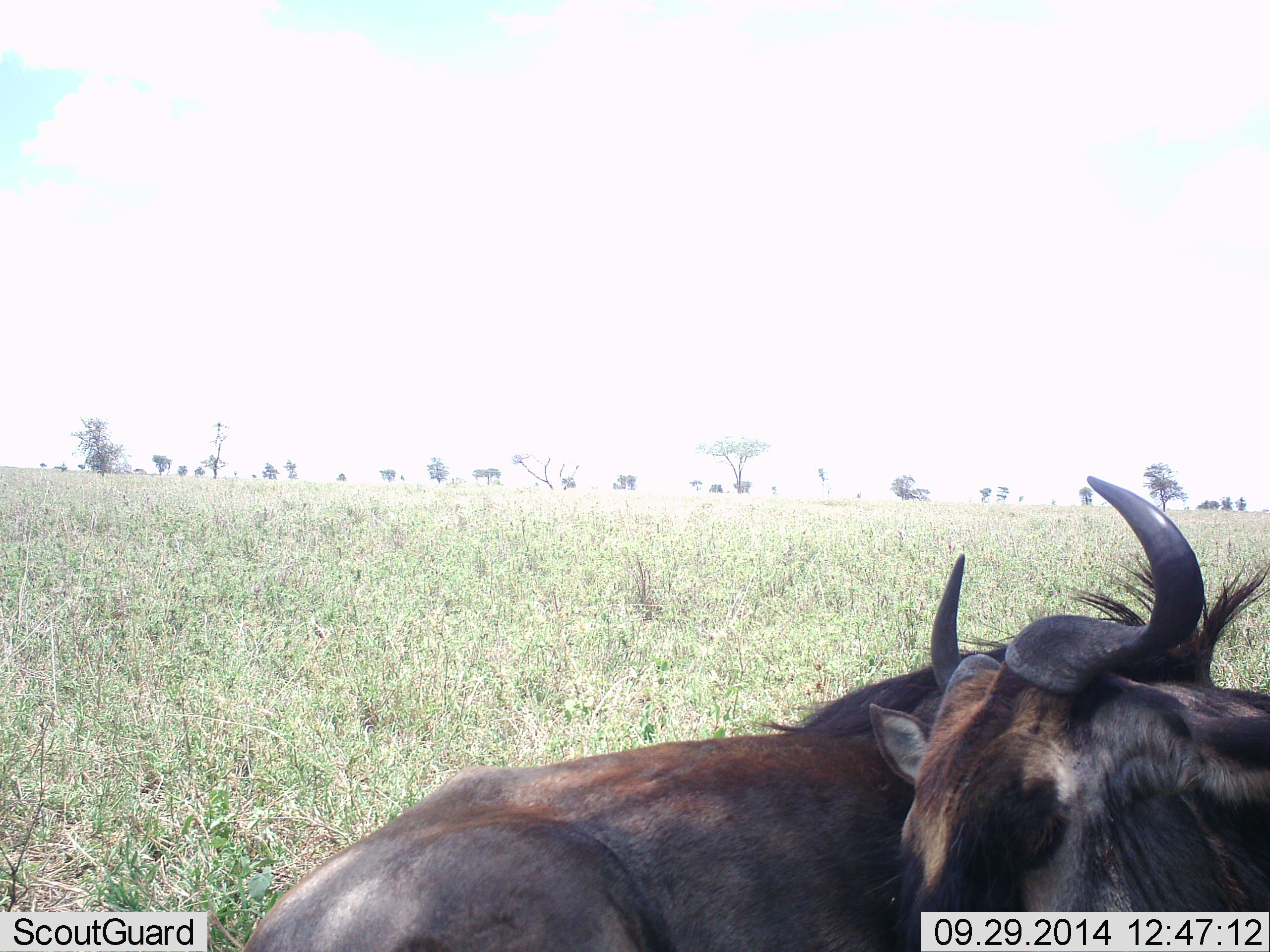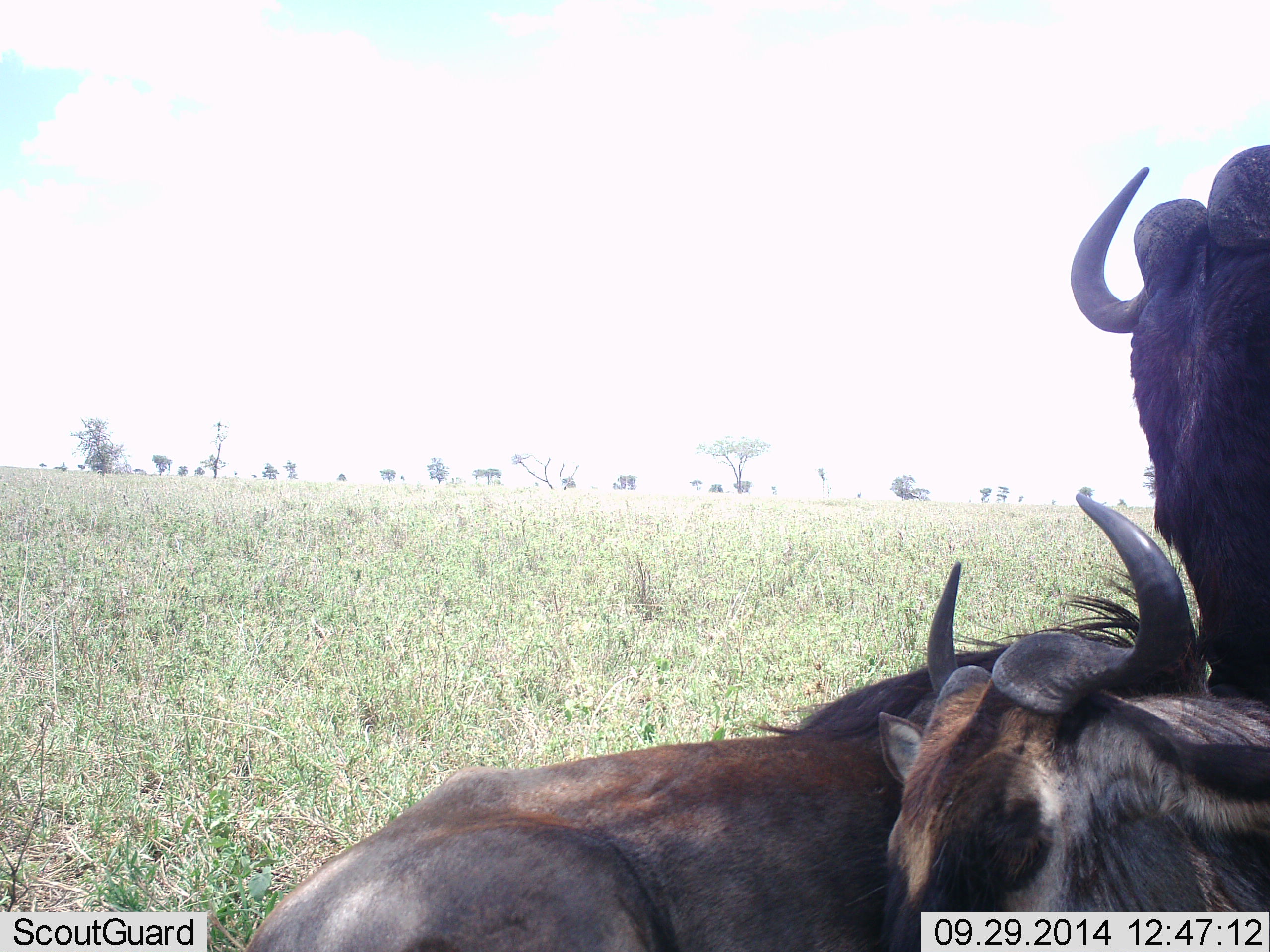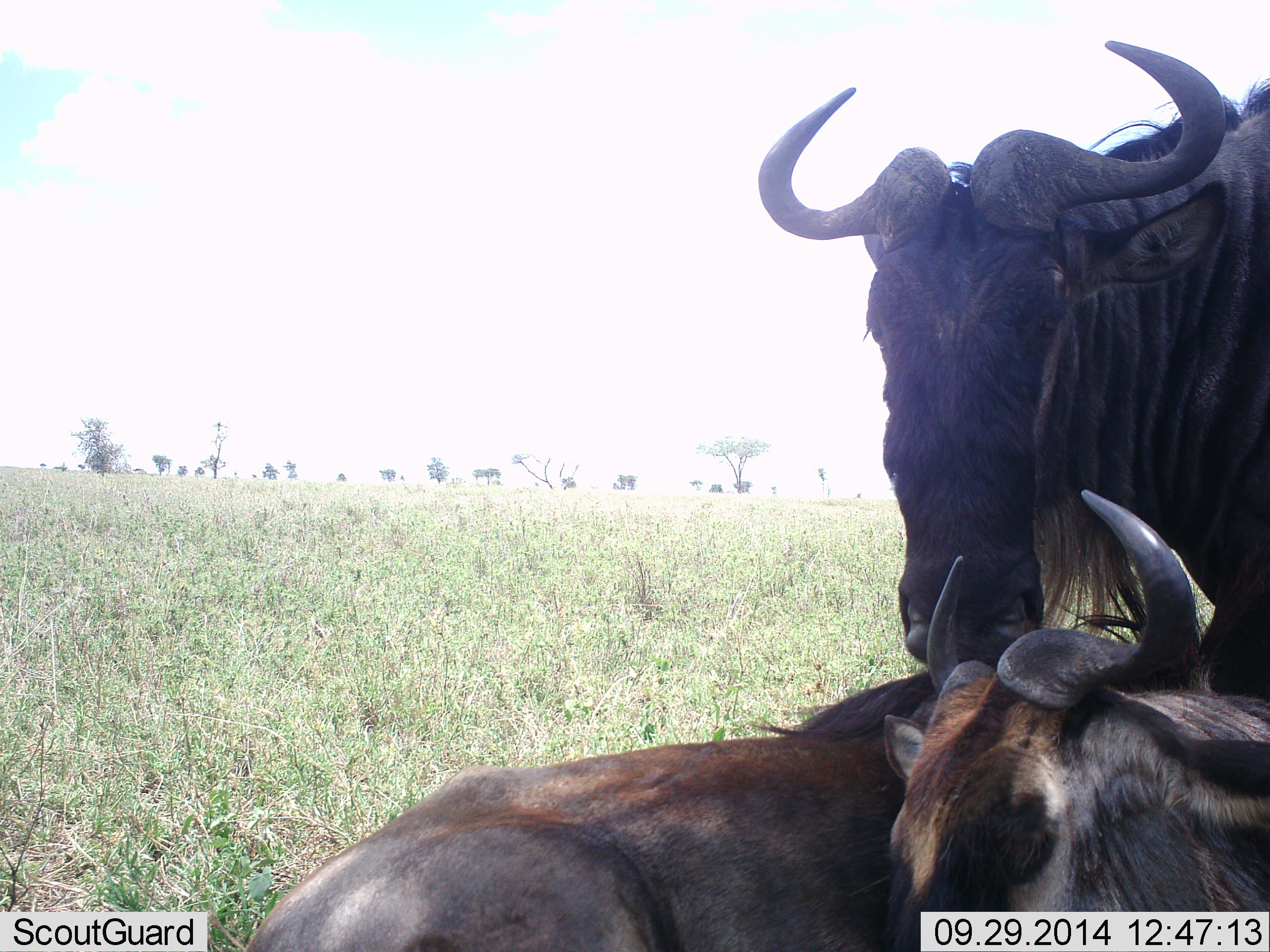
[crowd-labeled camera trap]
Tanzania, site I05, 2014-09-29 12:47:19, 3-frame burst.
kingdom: Animalia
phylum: Chordata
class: Mammalia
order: Artiodactyla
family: Bovidae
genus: Connochaetes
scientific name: Connochaetes taurinus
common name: blue wildebeest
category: wildebeest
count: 3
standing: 40%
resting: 100%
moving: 50%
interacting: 10%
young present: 0%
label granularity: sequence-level